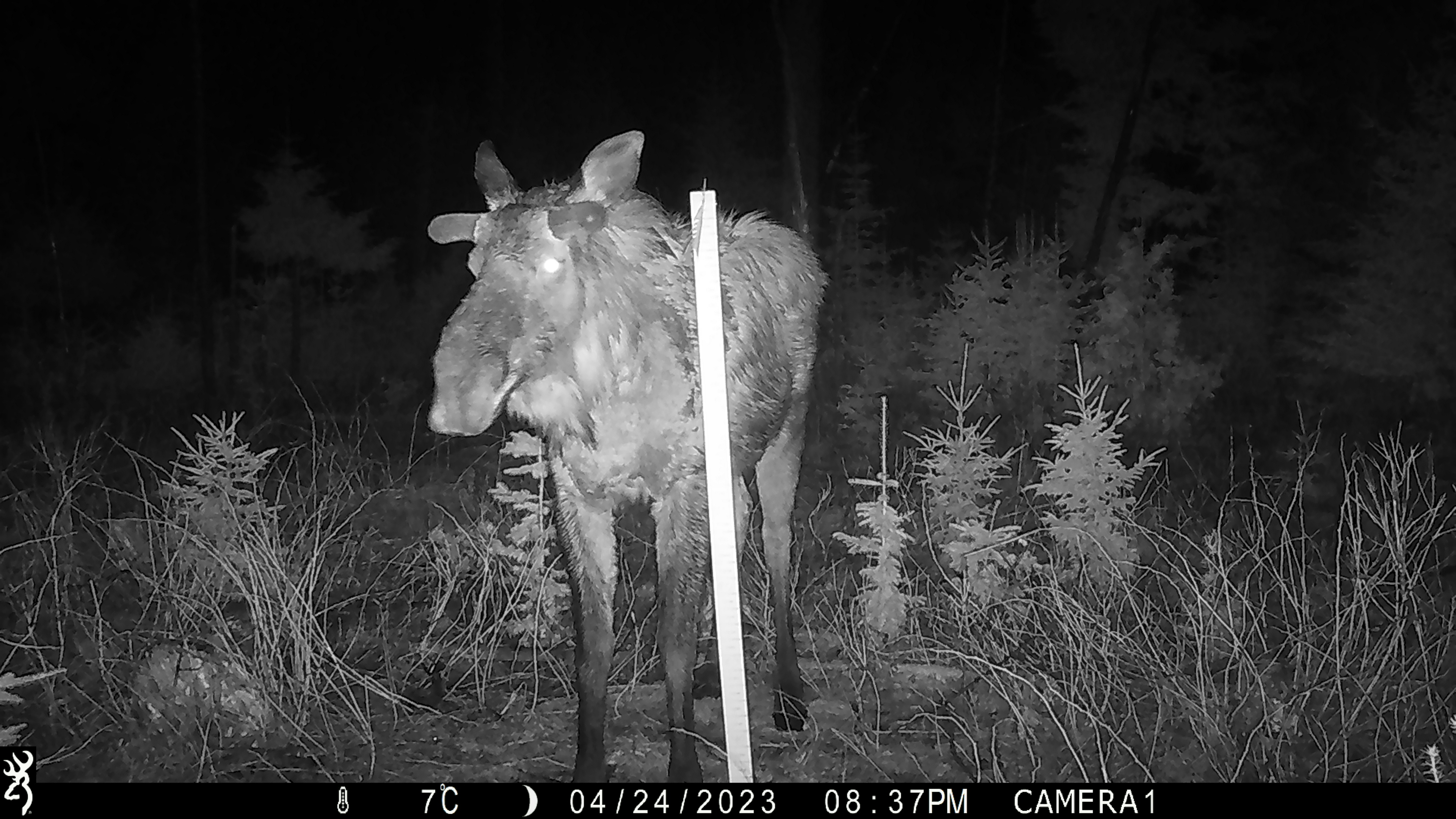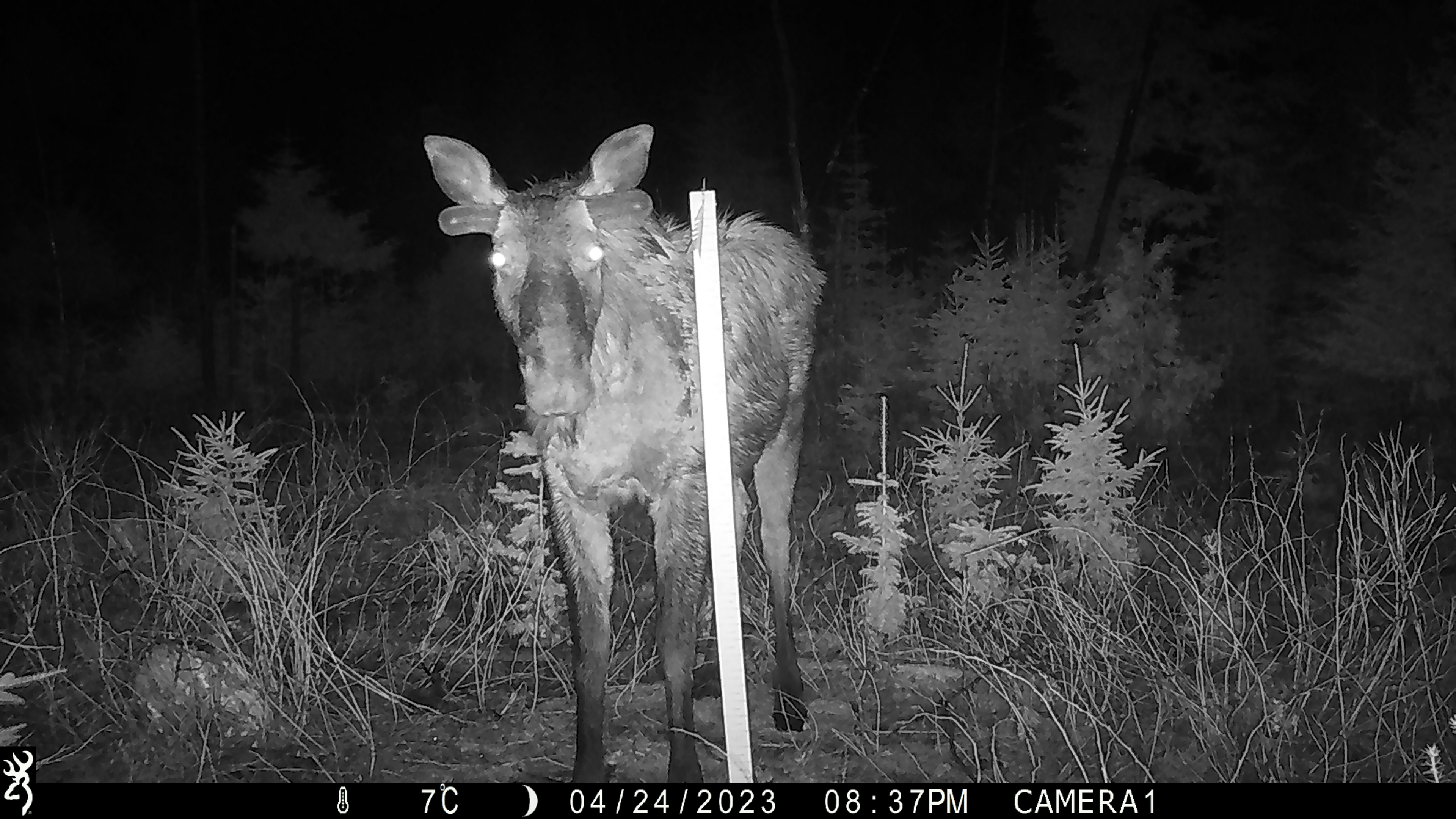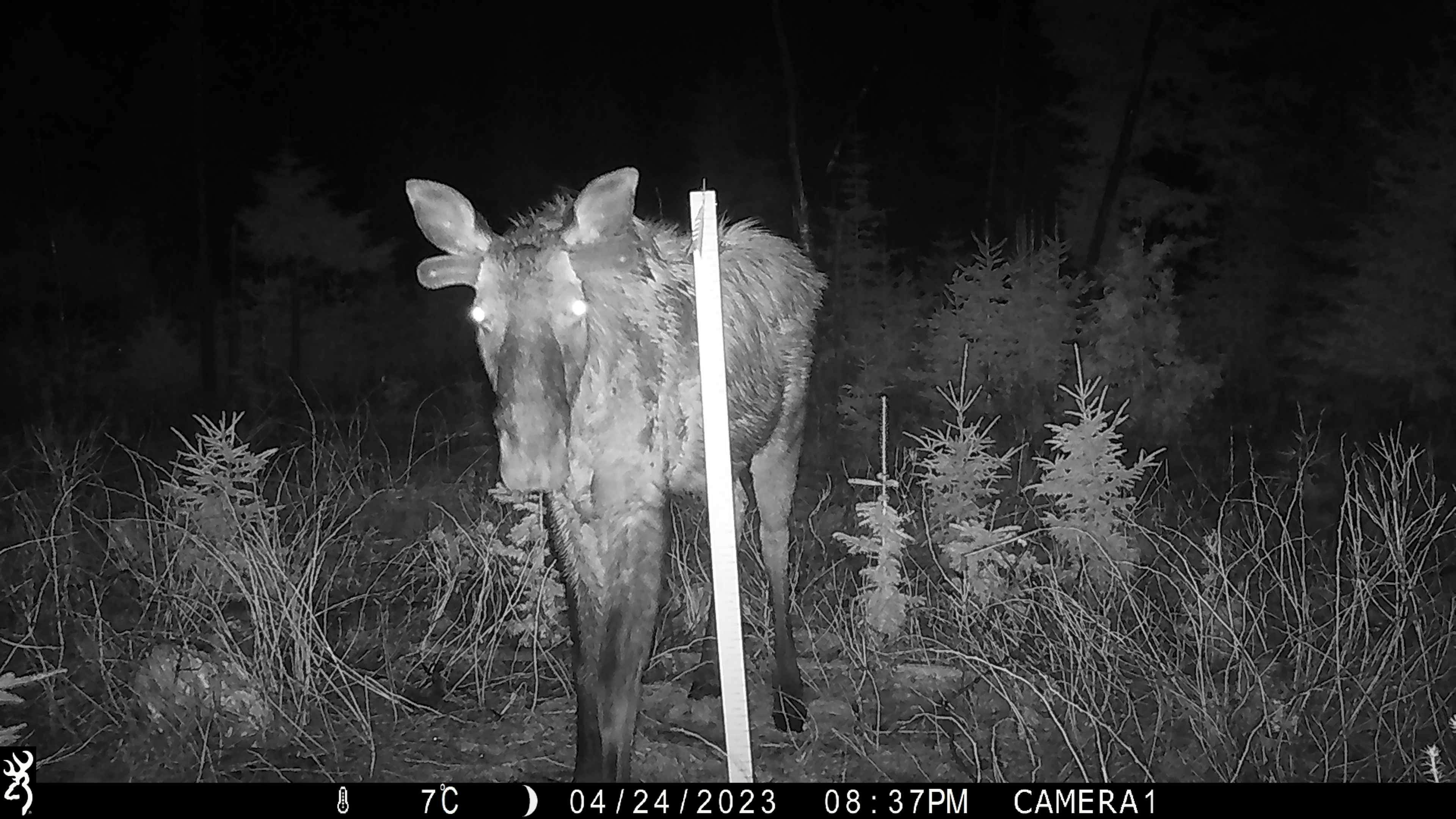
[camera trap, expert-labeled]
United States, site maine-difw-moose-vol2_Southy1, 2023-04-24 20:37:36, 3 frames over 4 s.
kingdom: Animalia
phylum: Chordata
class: Mammalia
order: Artiodactyla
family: Cervidae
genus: Alces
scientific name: Alces alces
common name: moose